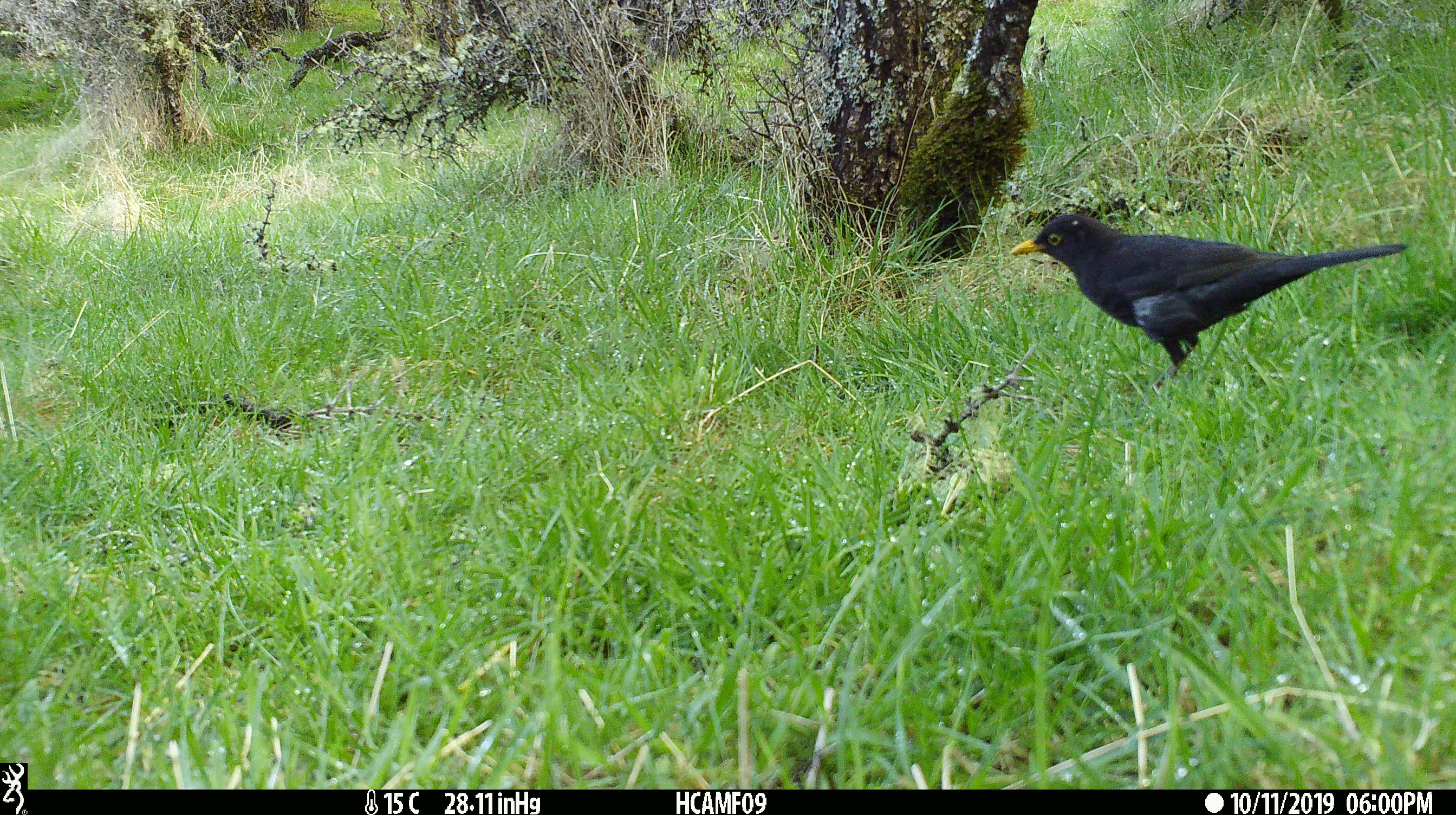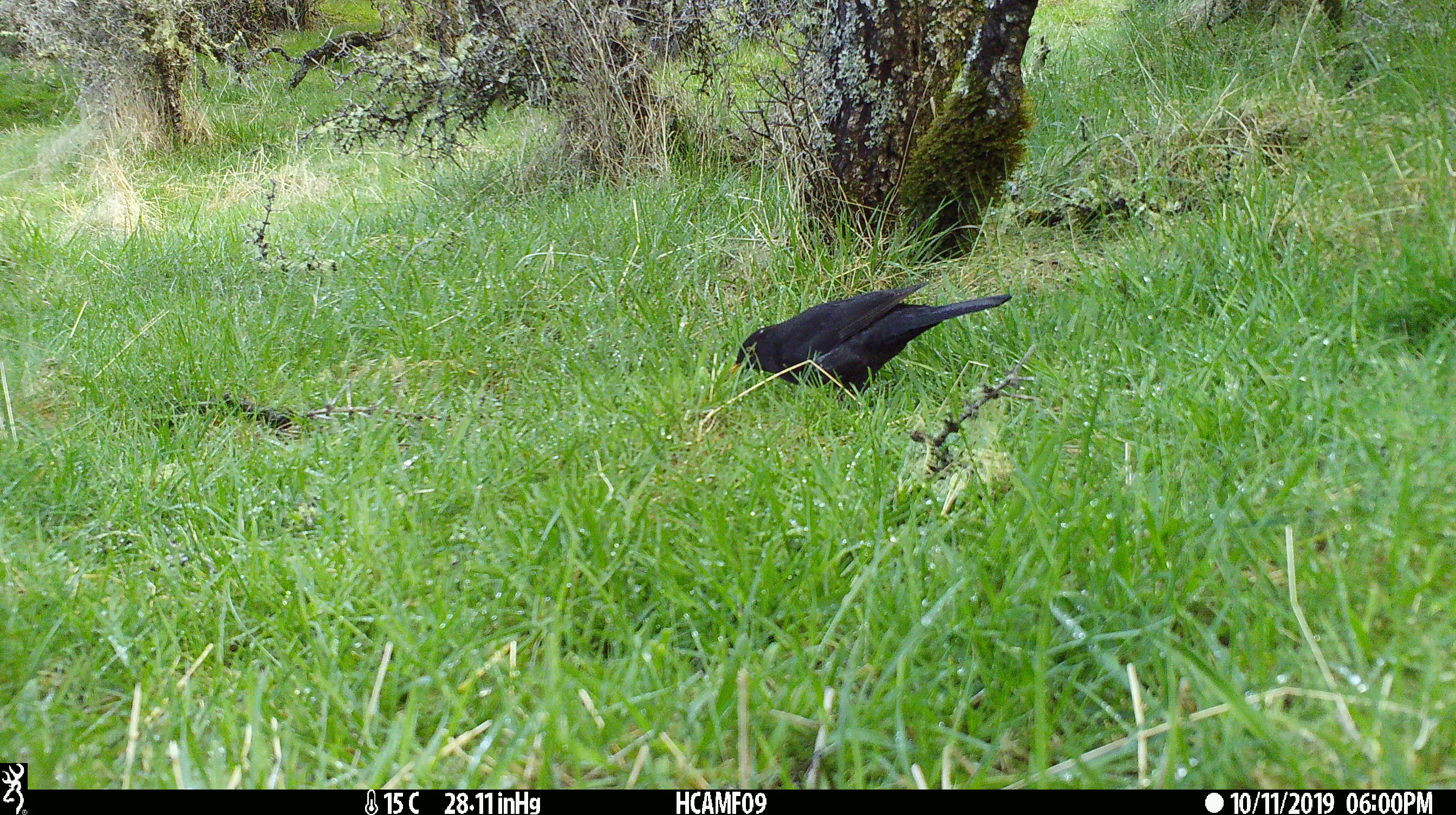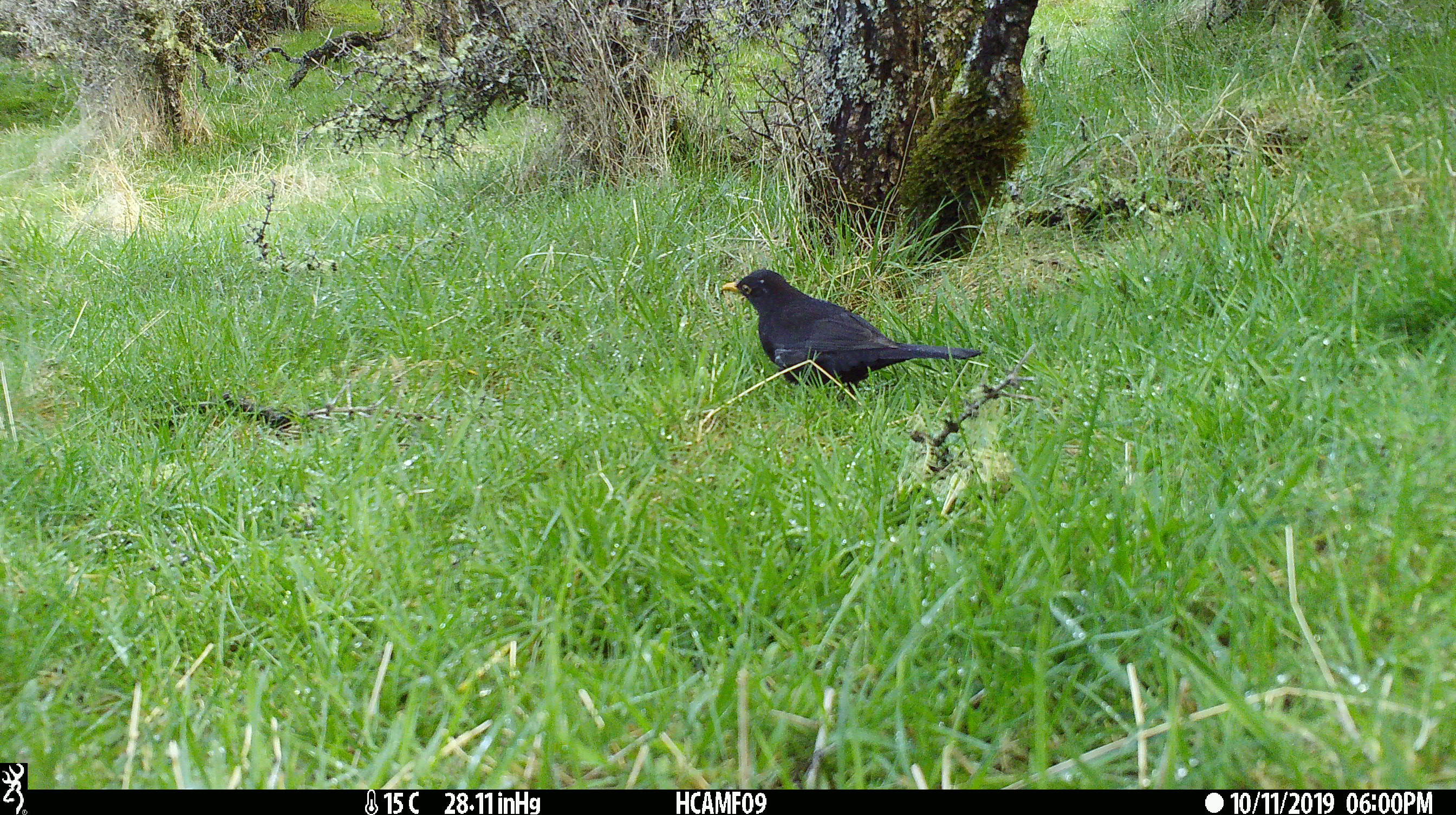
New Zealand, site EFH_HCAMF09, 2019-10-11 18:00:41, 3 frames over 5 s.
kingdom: Animalia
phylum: Chordata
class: Aves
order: Passeriformes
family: Turdidae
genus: Turdus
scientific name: Turdus merula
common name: eurasian blackbird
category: blackbird